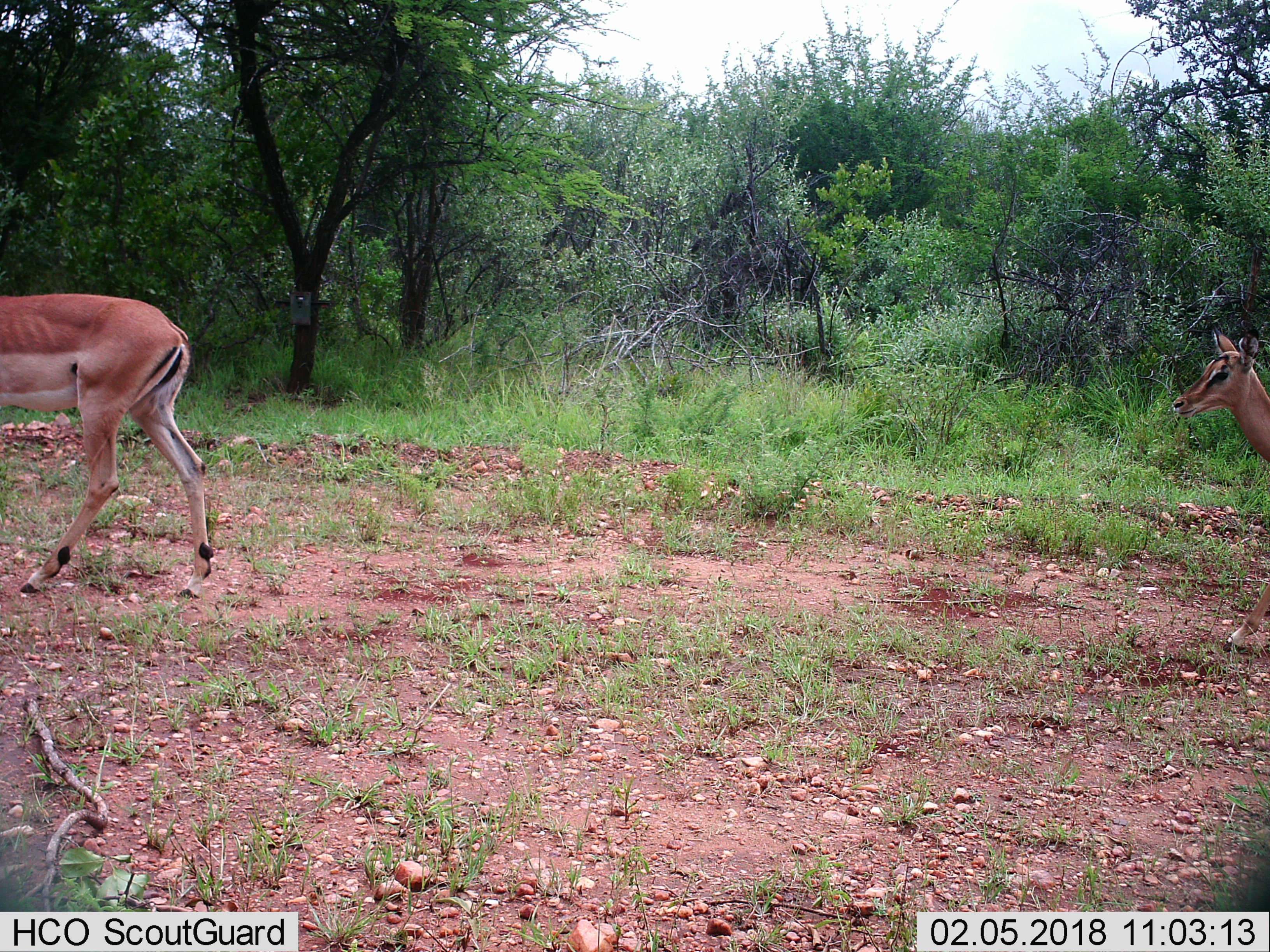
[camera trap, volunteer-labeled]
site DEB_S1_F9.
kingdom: Animalia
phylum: Chordata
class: Mammalia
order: Artiodactyla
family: Bovidae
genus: Aepyceros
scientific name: Aepyceros melampus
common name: impala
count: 2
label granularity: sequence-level